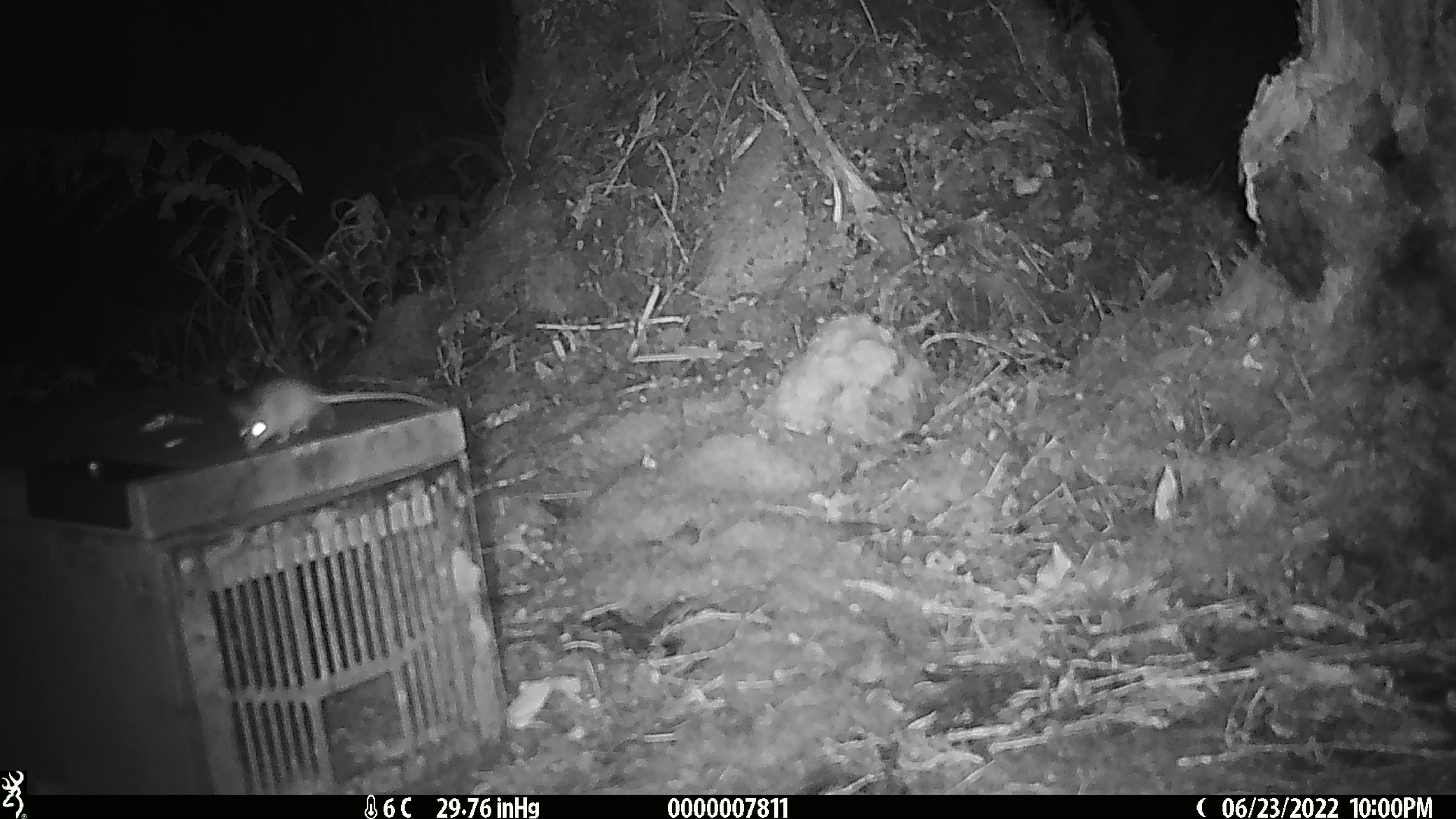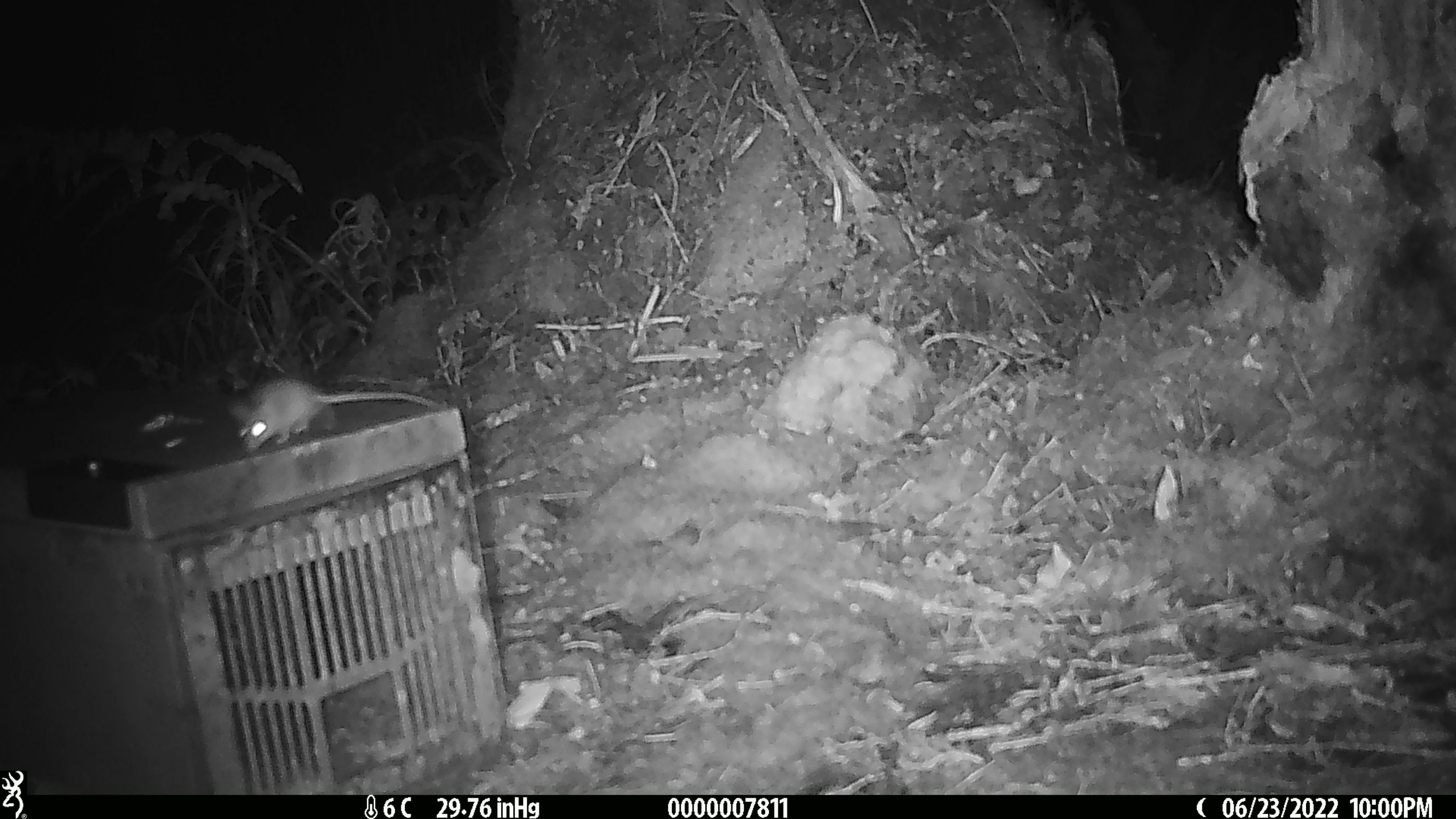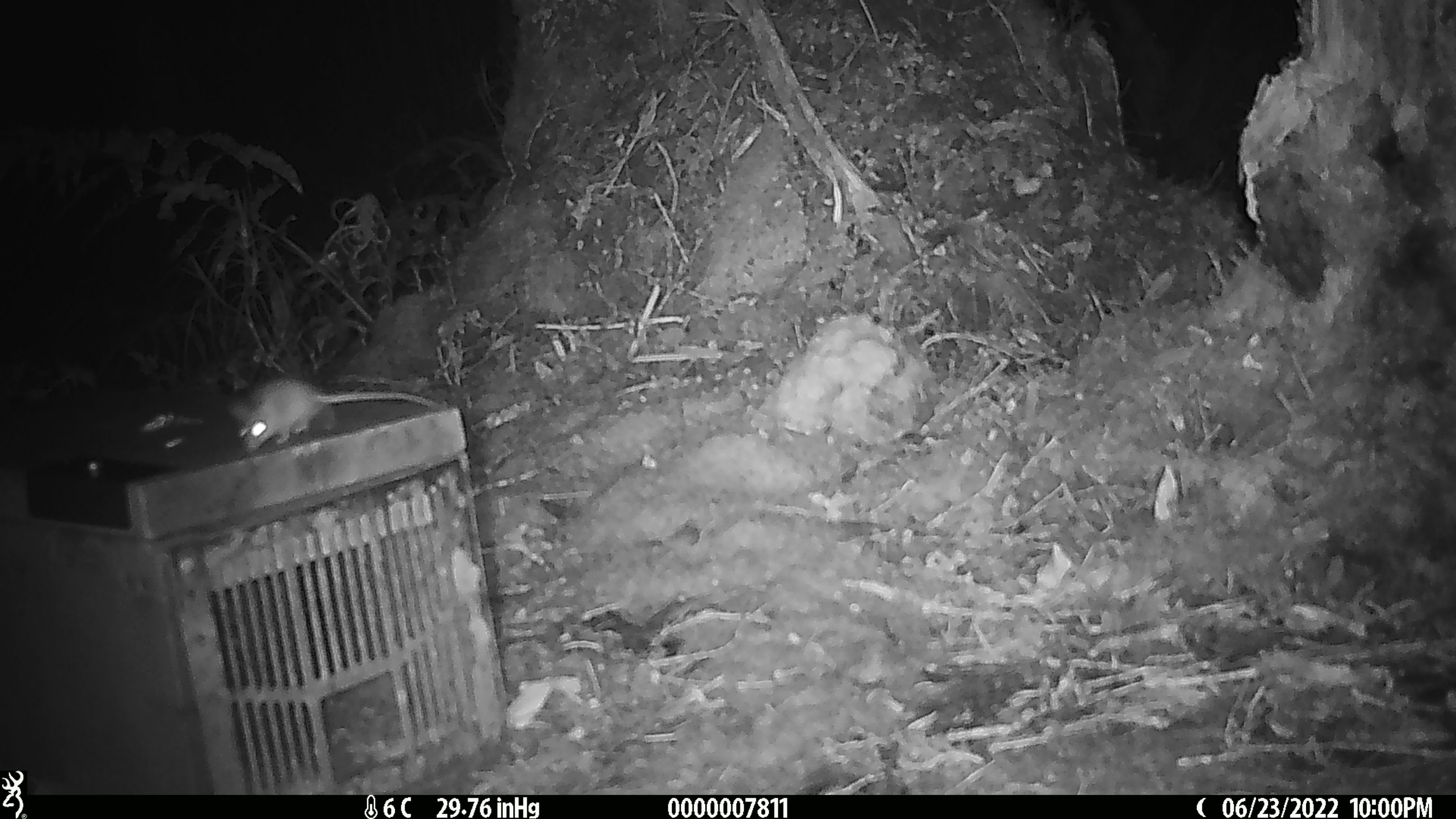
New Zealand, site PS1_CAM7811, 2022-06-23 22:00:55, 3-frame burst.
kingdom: Animalia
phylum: Chordata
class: Mammalia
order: Rodentia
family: Muridae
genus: Mus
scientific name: Mus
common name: mouse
Mouse (Mus).